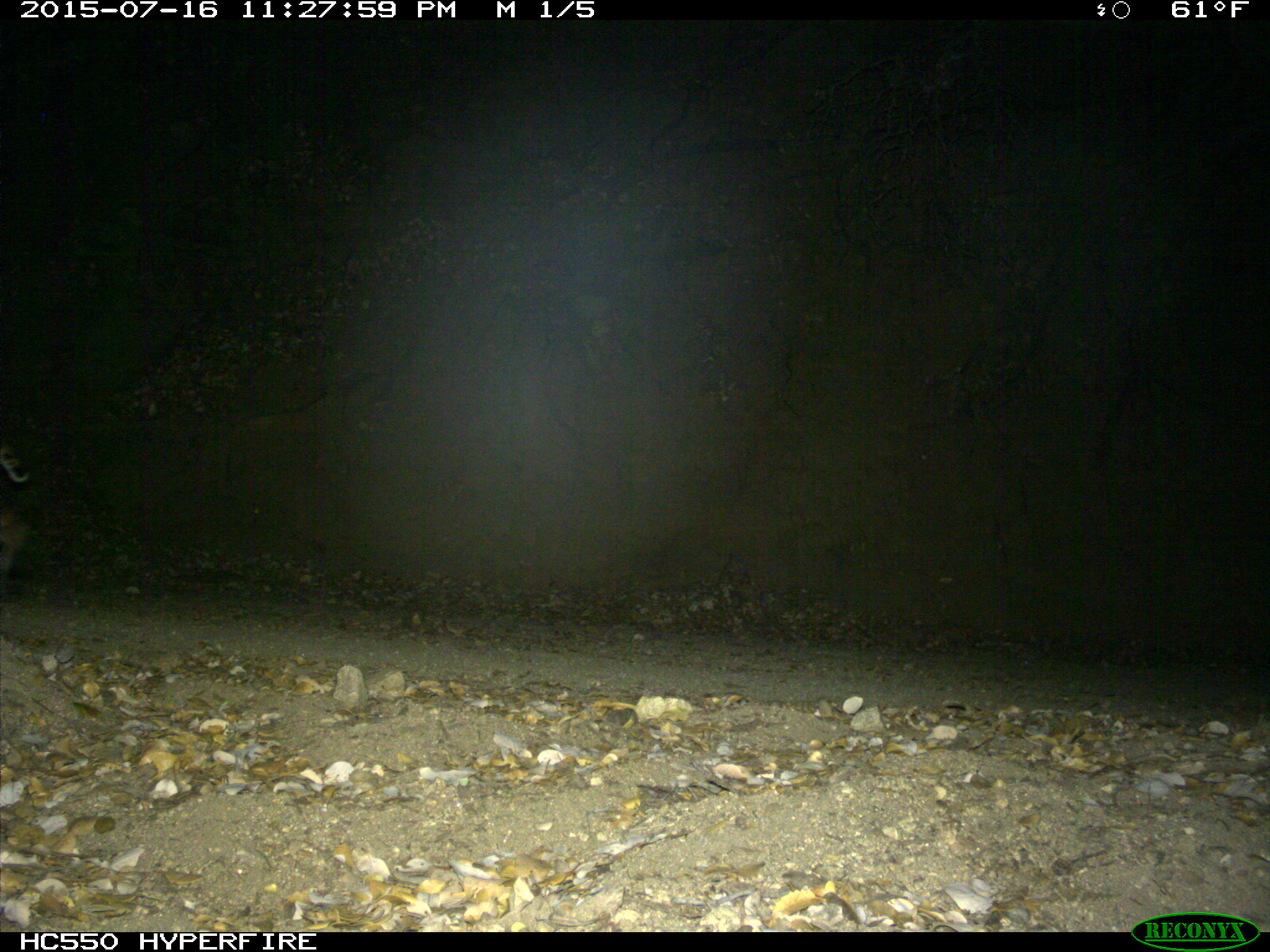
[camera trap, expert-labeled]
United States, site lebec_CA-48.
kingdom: Animalia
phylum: Chordata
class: Mammalia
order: Carnivora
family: Felidae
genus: Lynx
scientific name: Lynx rufus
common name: bobcat